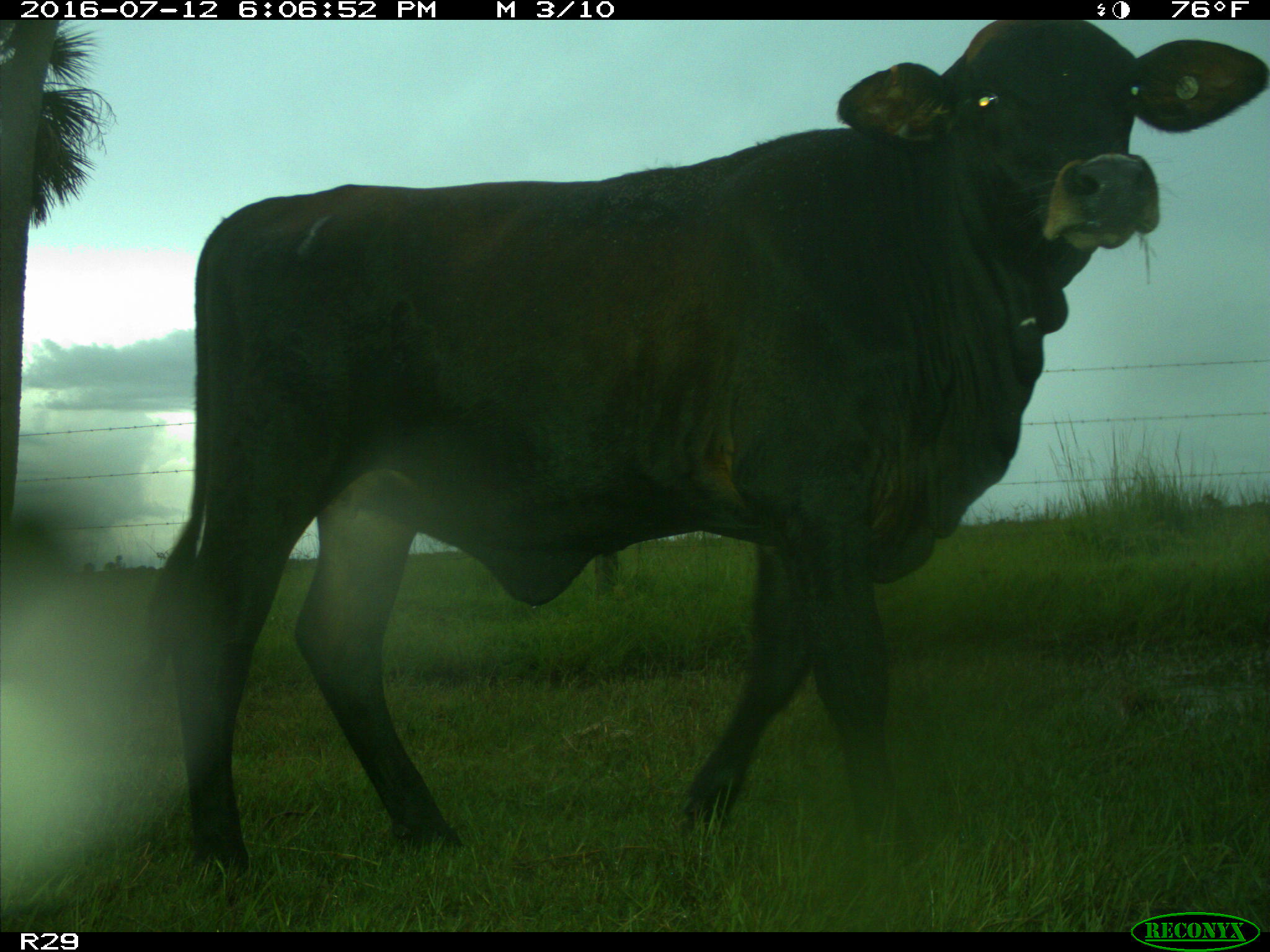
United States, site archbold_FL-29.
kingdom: Animalia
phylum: Chordata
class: Mammalia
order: Artiodactyla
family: Bovidae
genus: Bos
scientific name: Bos taurus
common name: domestic cow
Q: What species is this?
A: Bos taurus (domestic cow).